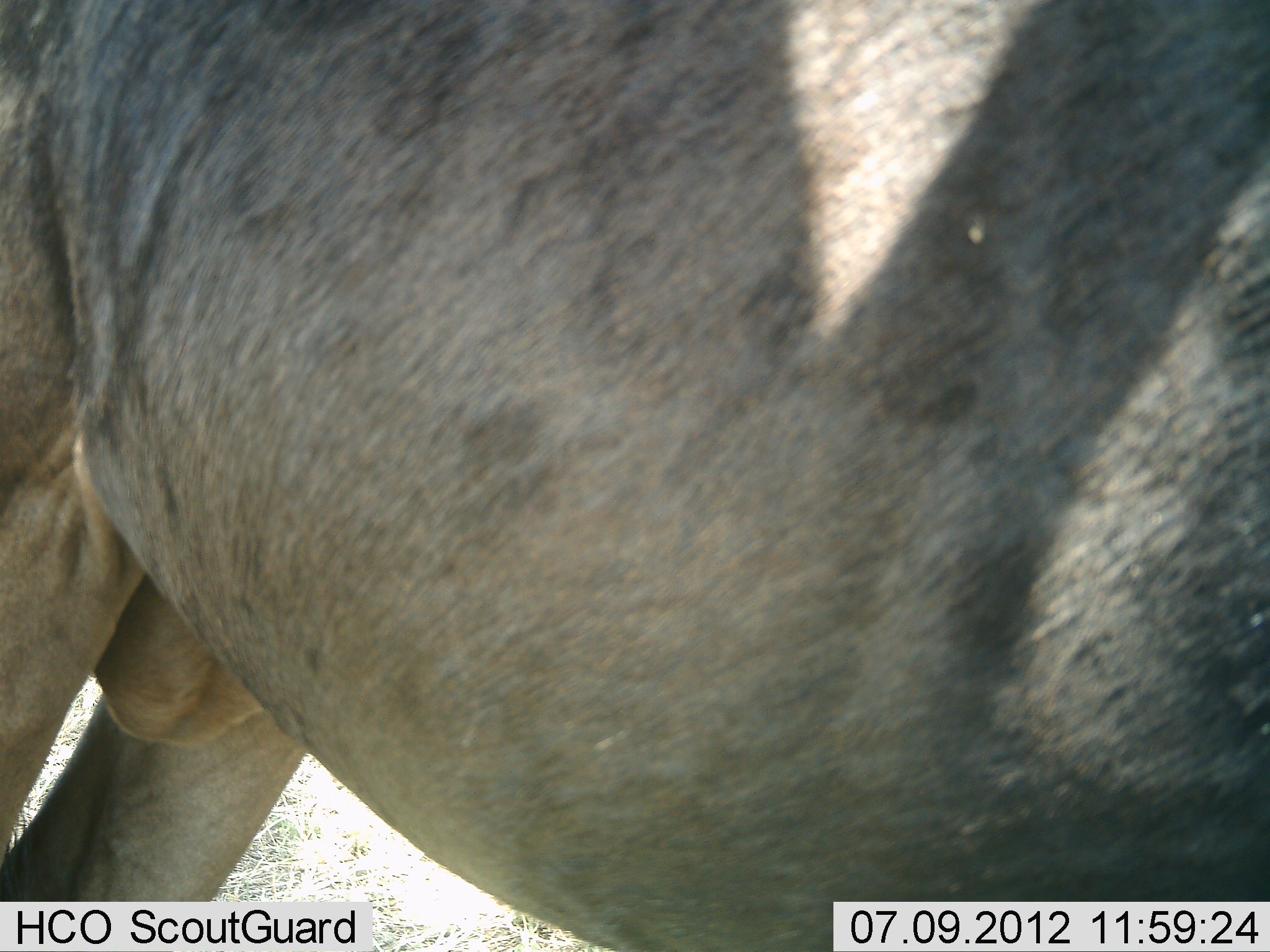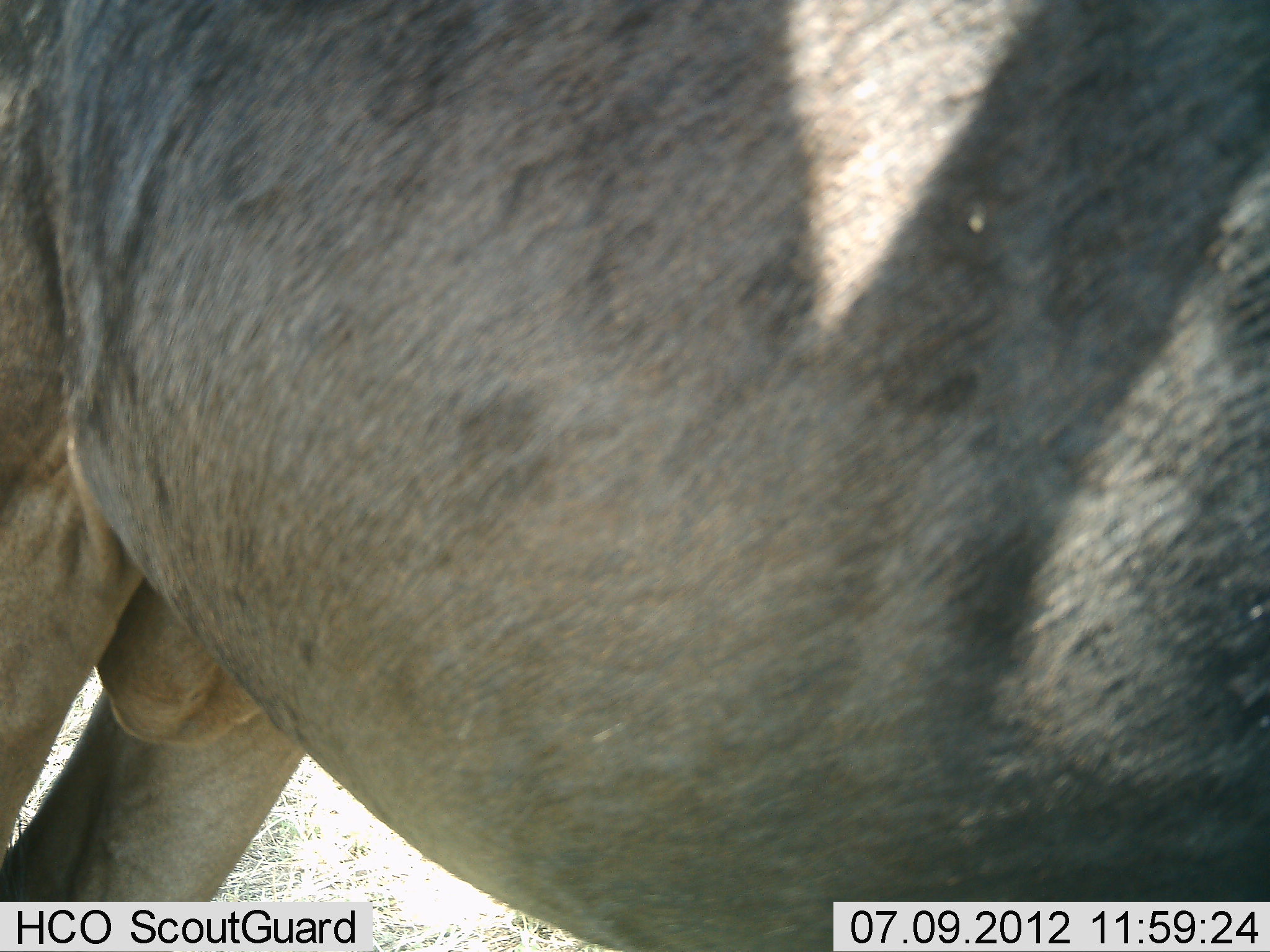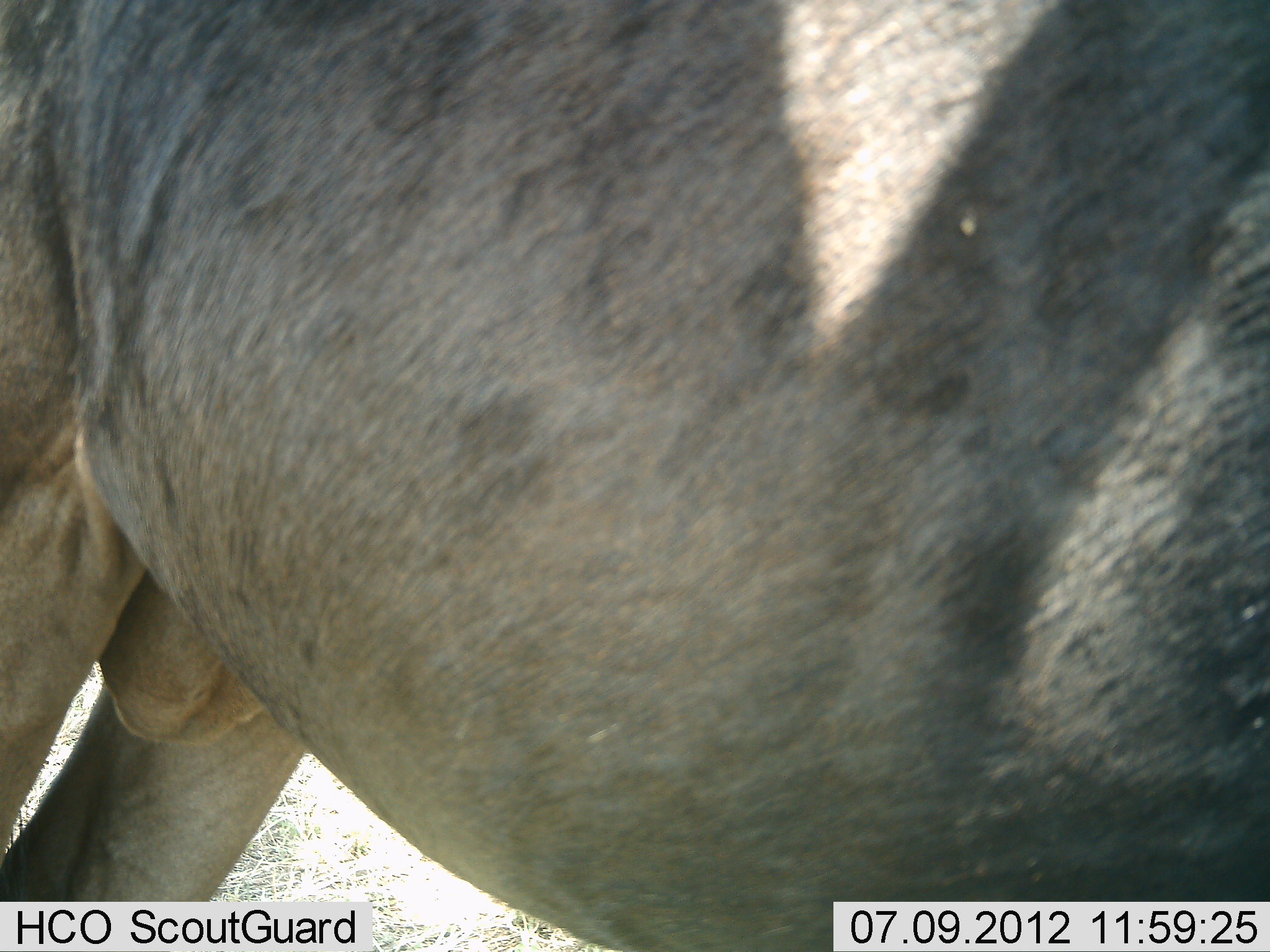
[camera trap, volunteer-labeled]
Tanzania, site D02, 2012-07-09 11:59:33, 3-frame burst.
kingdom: Animalia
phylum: Chordata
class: Mammalia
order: Artiodactyla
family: Bovidae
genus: Connochaetes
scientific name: Connochaetes taurinus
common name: blue wildebeest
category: wildebeest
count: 1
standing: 100%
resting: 0%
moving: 0%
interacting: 0%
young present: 0%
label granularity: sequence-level